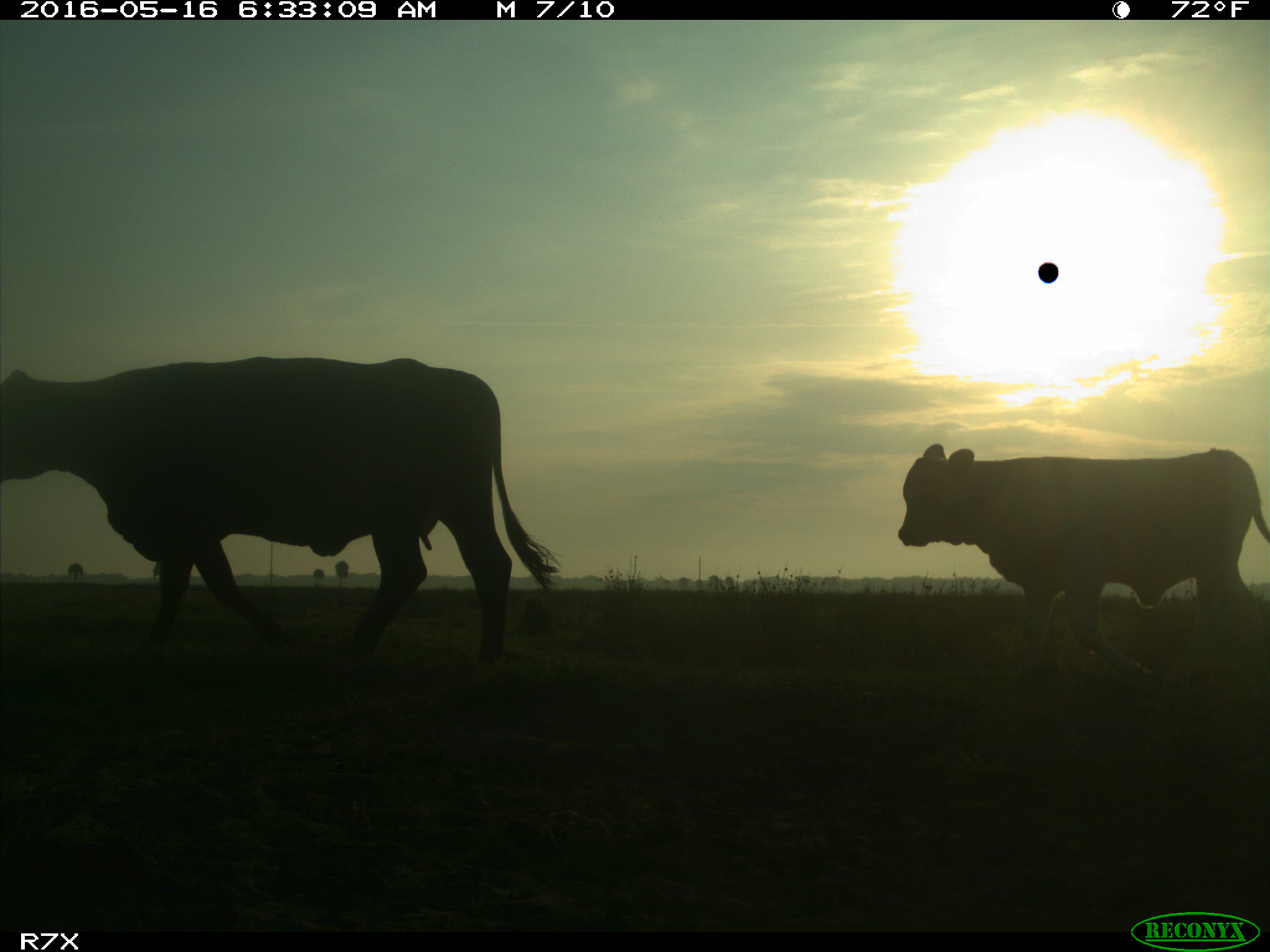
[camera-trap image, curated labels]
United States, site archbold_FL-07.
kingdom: Animalia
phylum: Chordata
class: Mammalia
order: Artiodactyla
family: Bovidae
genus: Bos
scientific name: Bos taurus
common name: domestic cow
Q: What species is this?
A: Bos taurus (domestic cow).